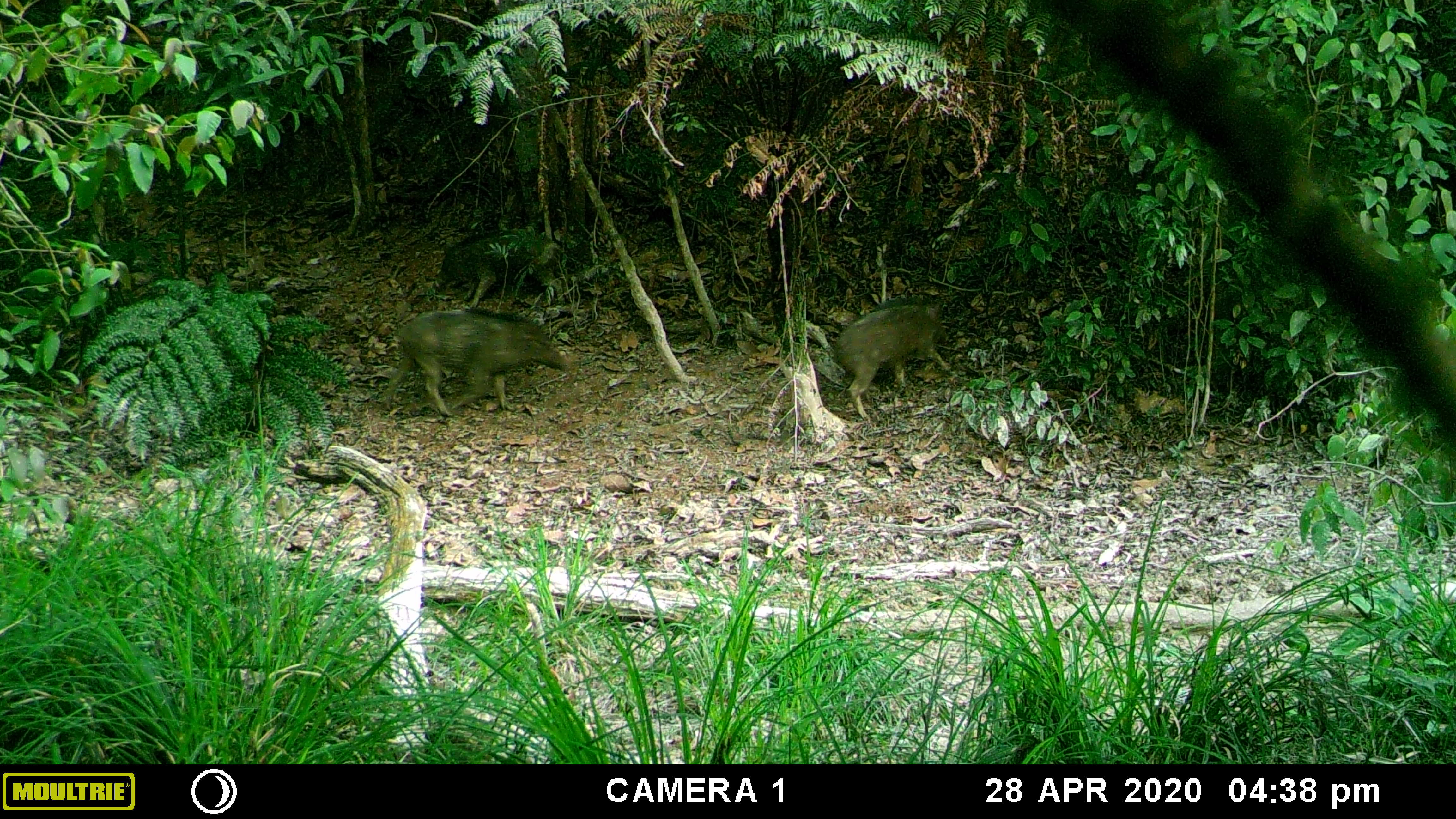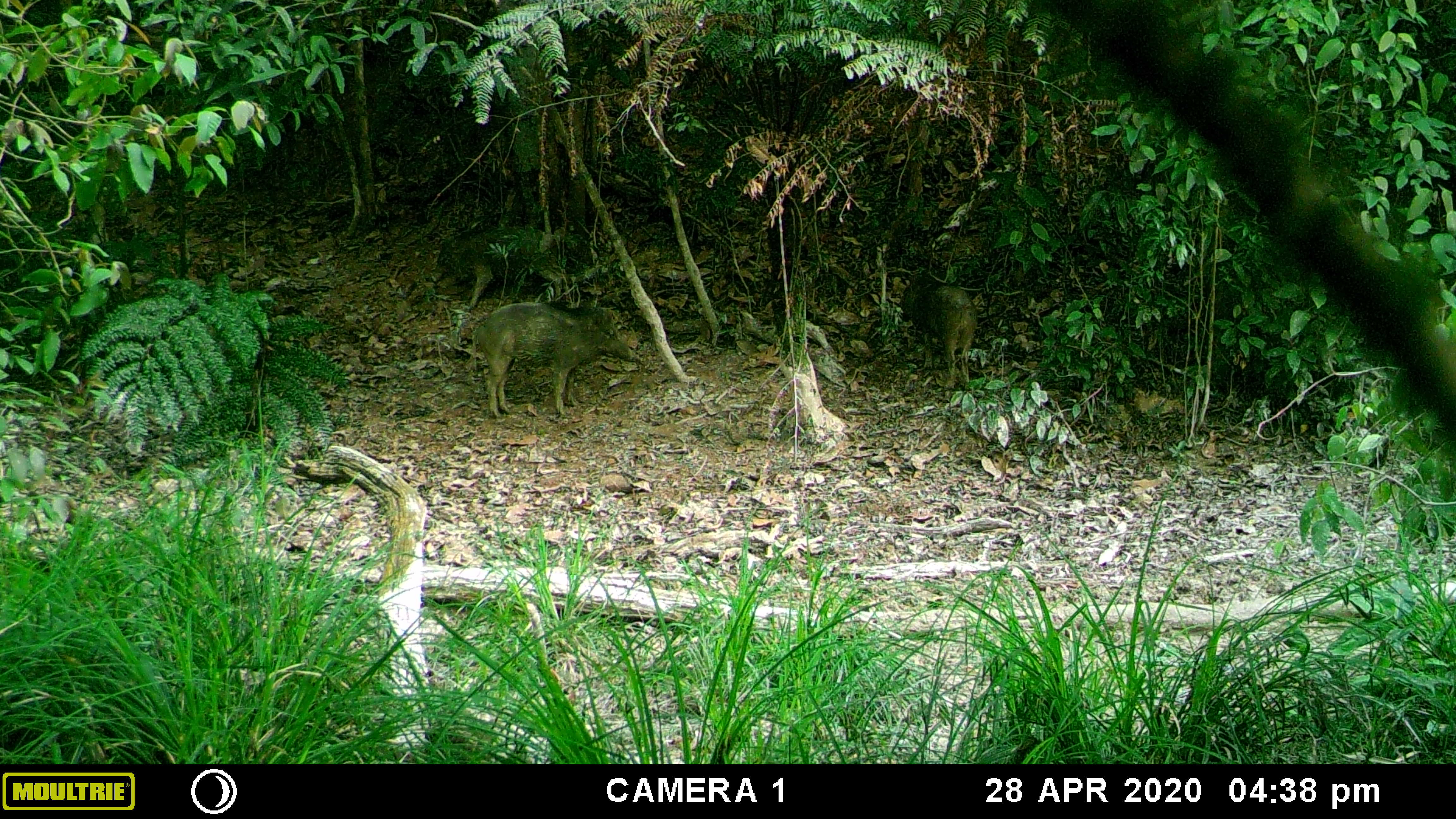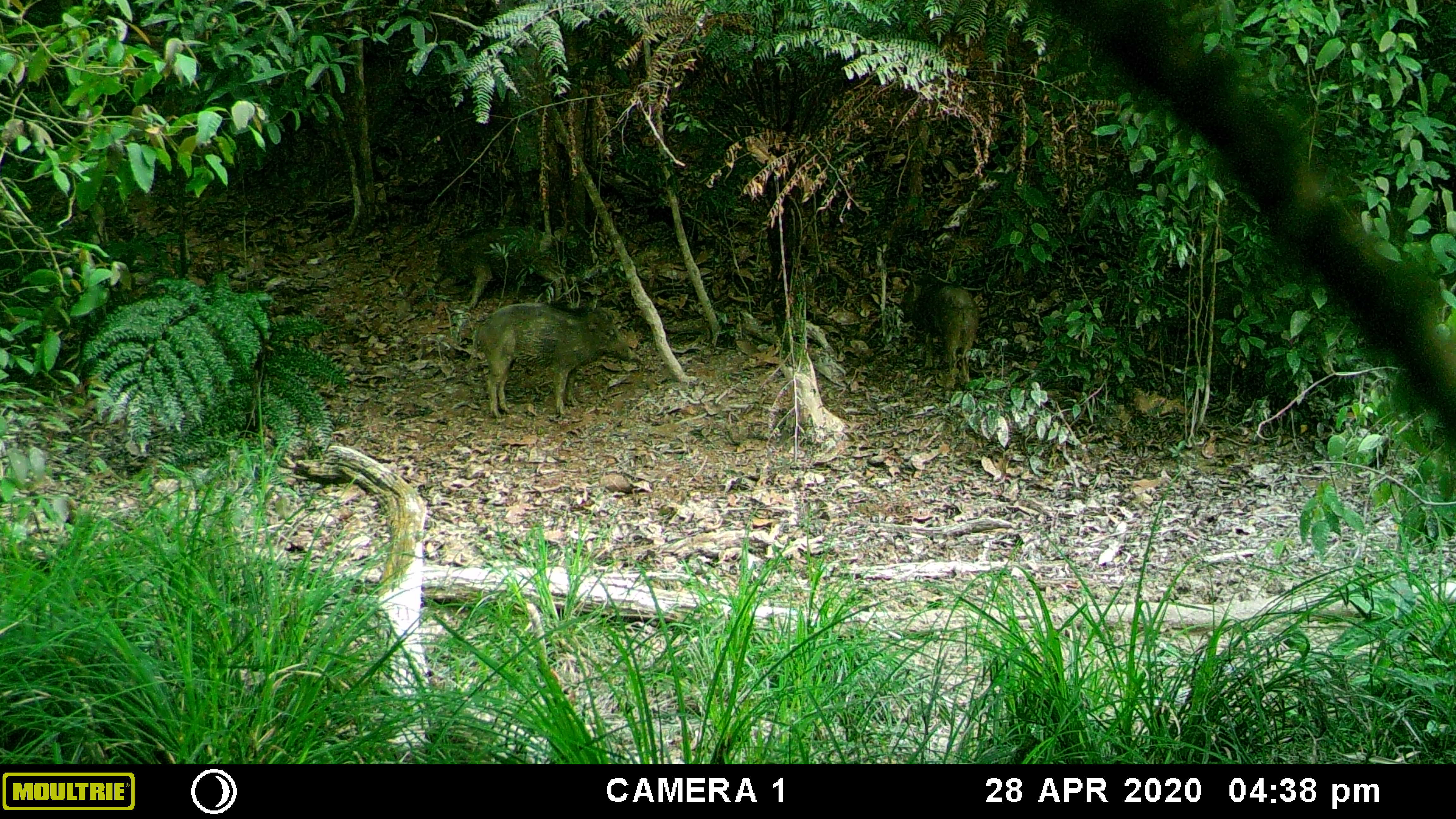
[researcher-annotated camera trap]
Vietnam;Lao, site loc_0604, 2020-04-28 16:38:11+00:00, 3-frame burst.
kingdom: Animalia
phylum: Chordata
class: Mammalia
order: Artiodactyla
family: Suidae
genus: Sus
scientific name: Sus scrofa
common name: eurasian wild pig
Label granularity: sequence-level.